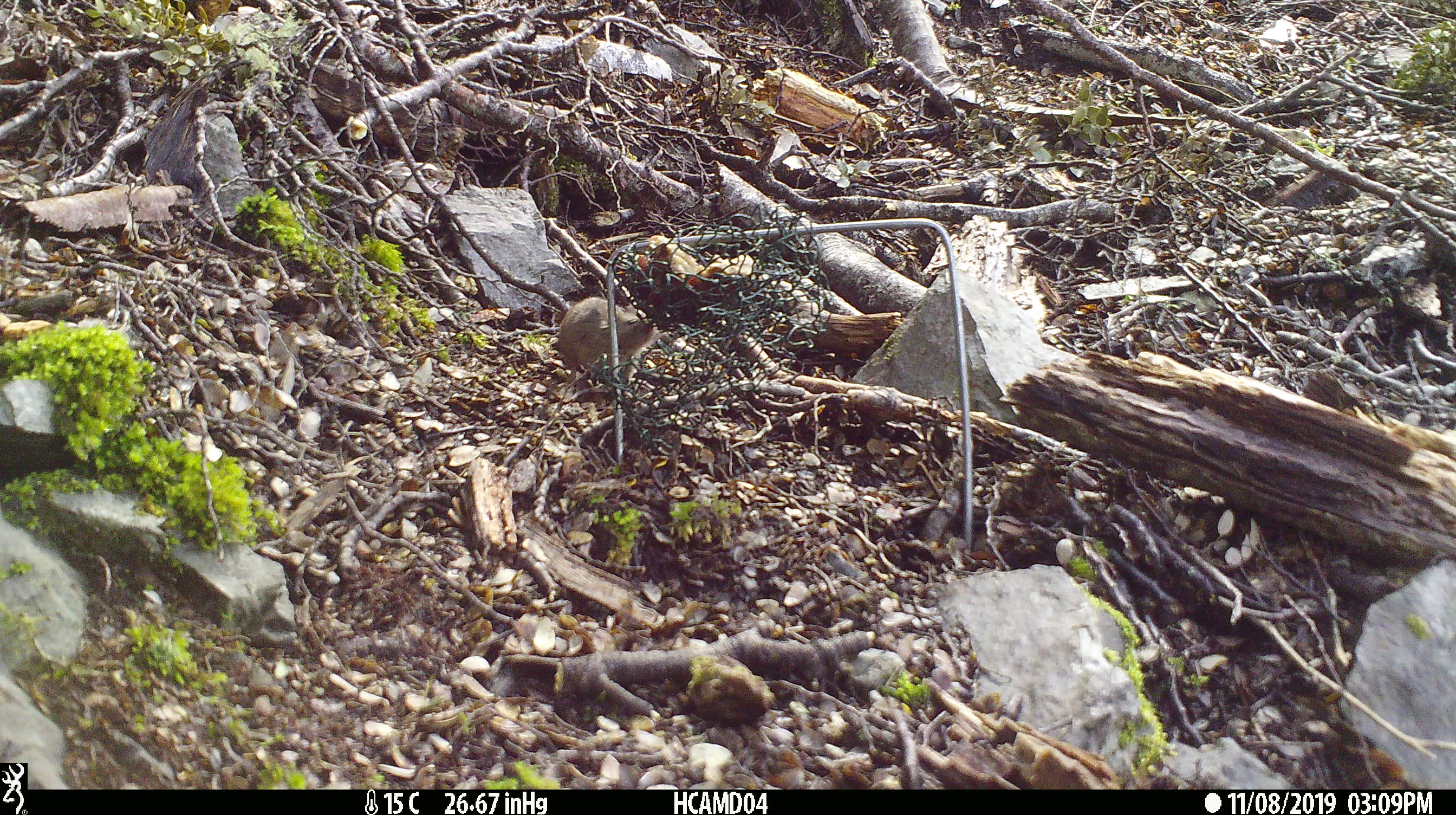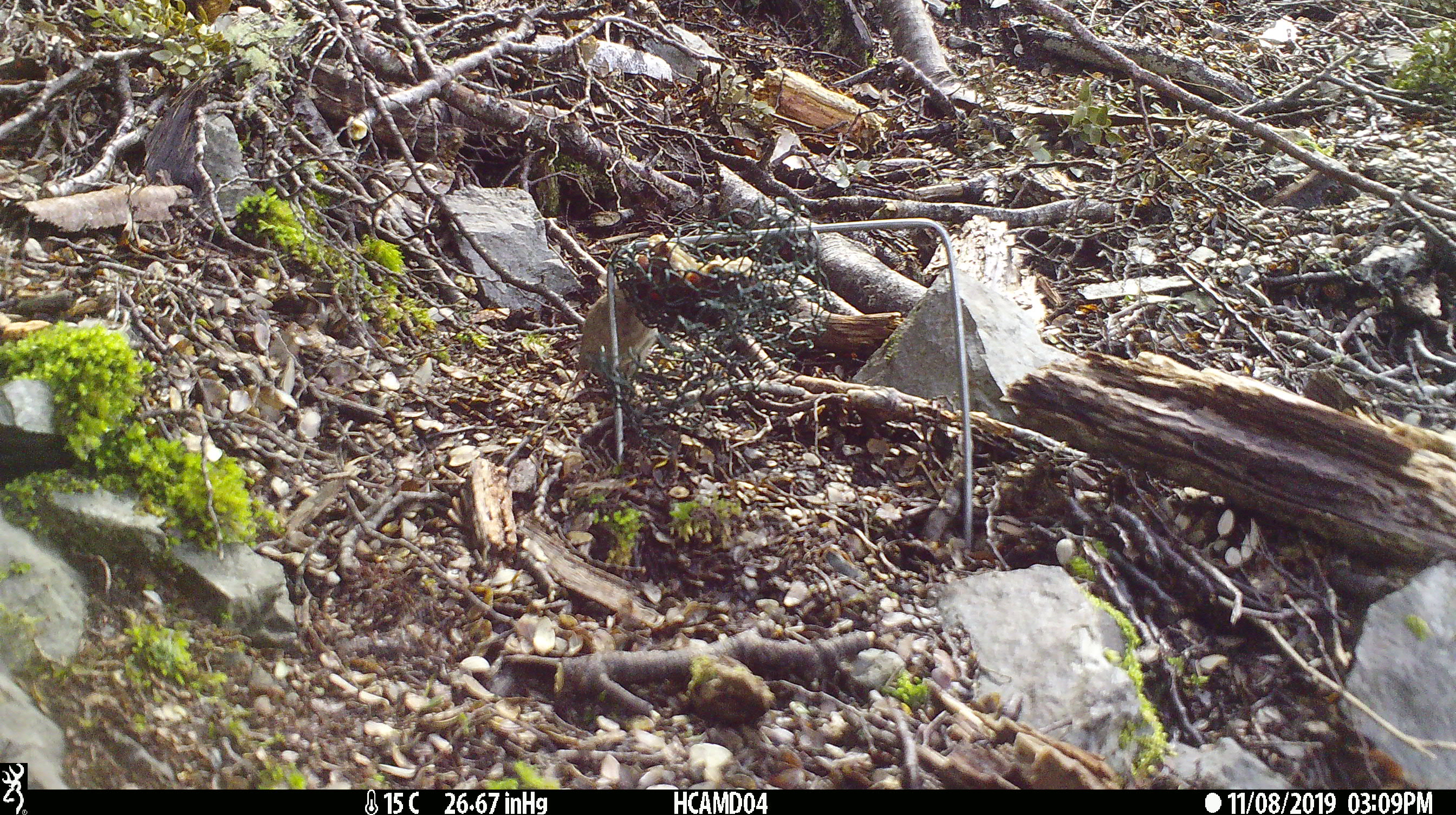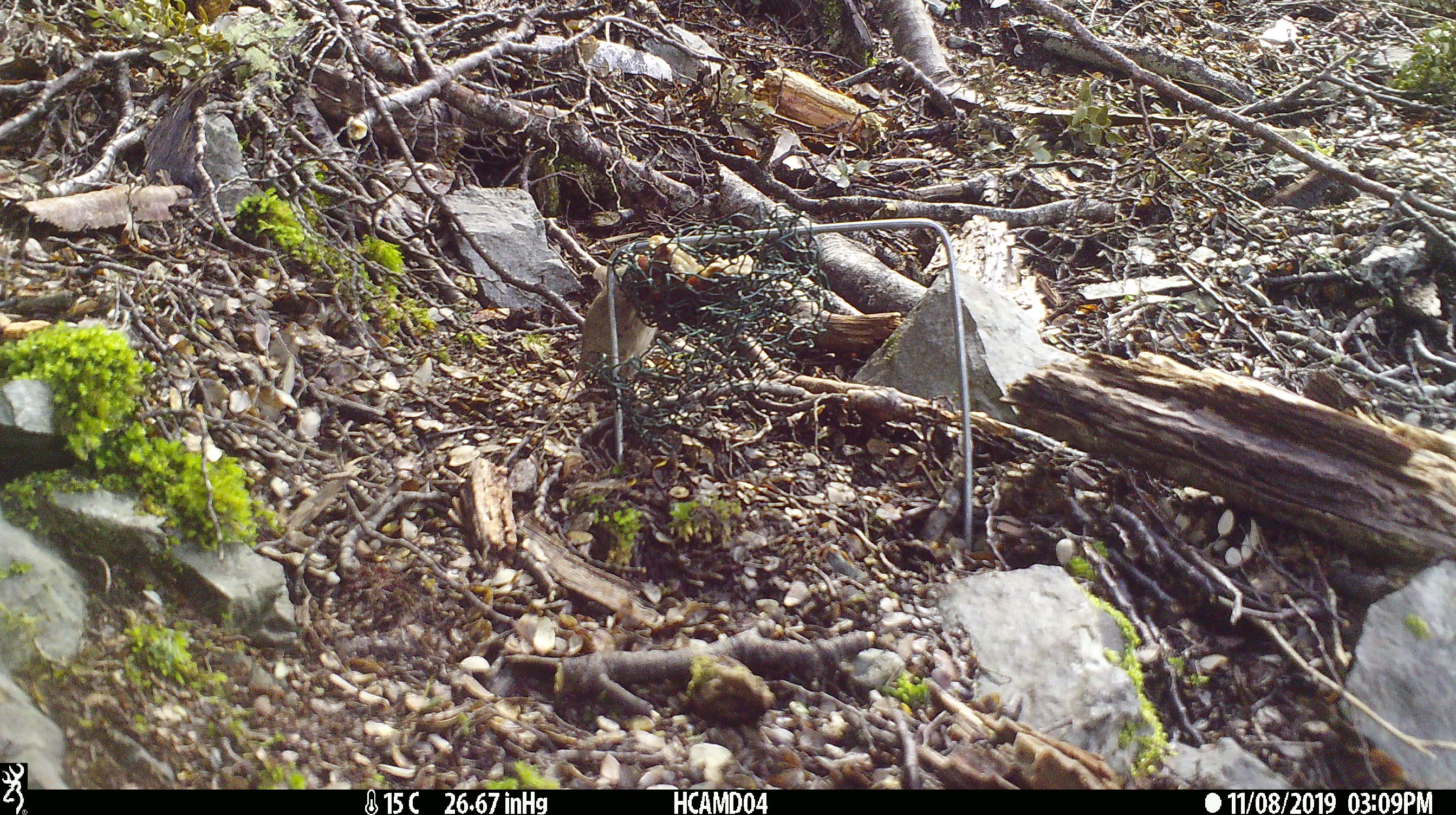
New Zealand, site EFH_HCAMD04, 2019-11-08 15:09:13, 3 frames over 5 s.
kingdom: Animalia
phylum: Chordata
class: Mammalia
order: Rodentia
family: Muridae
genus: Mus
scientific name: Mus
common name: mouse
Mouse (Mus).